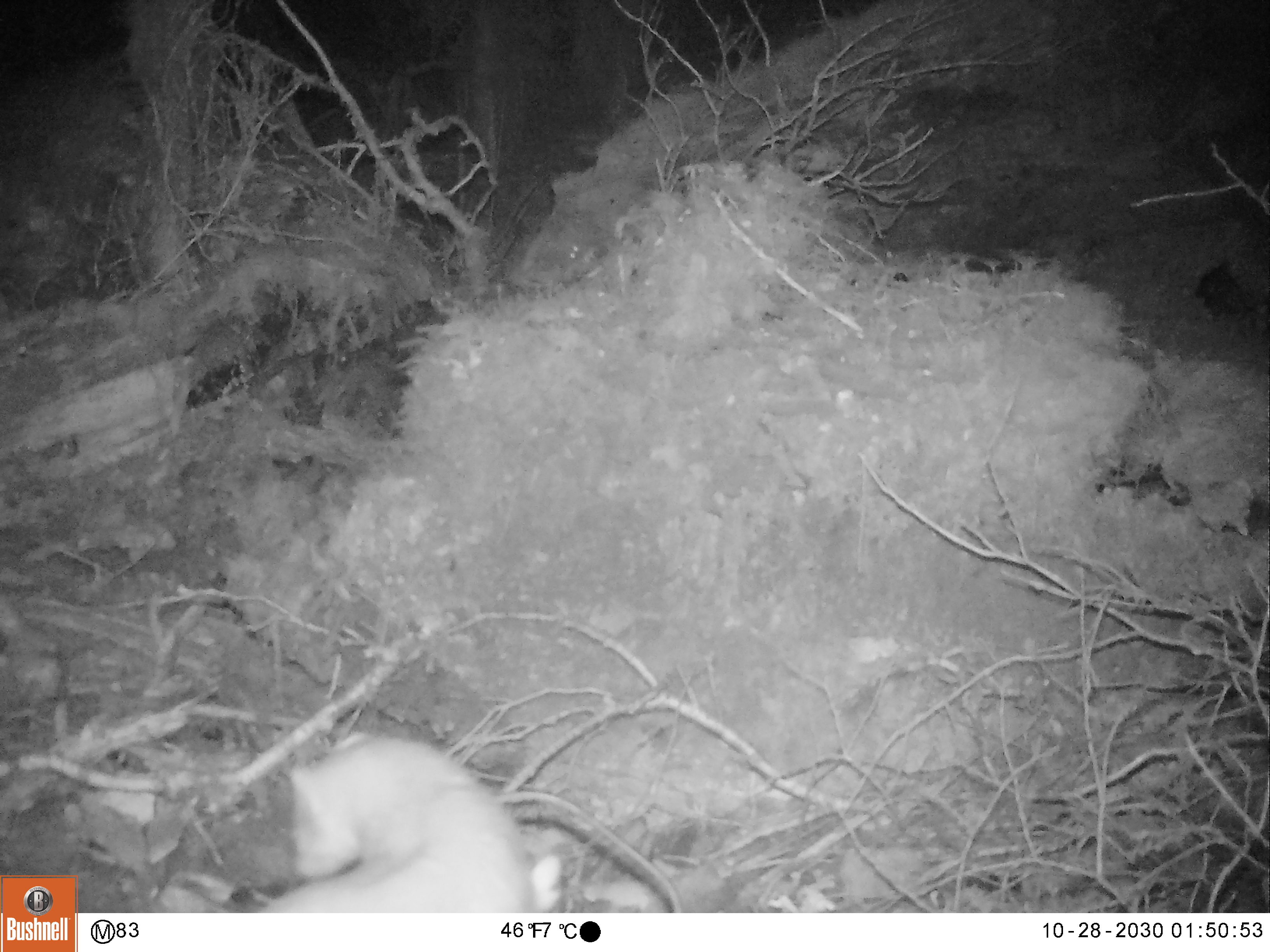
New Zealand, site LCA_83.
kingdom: Animalia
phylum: Chordata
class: Mammalia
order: Carnivora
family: Mustelidae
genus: Mustela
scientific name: Mustela erminea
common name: stoat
Stoat (Mustela erminea).